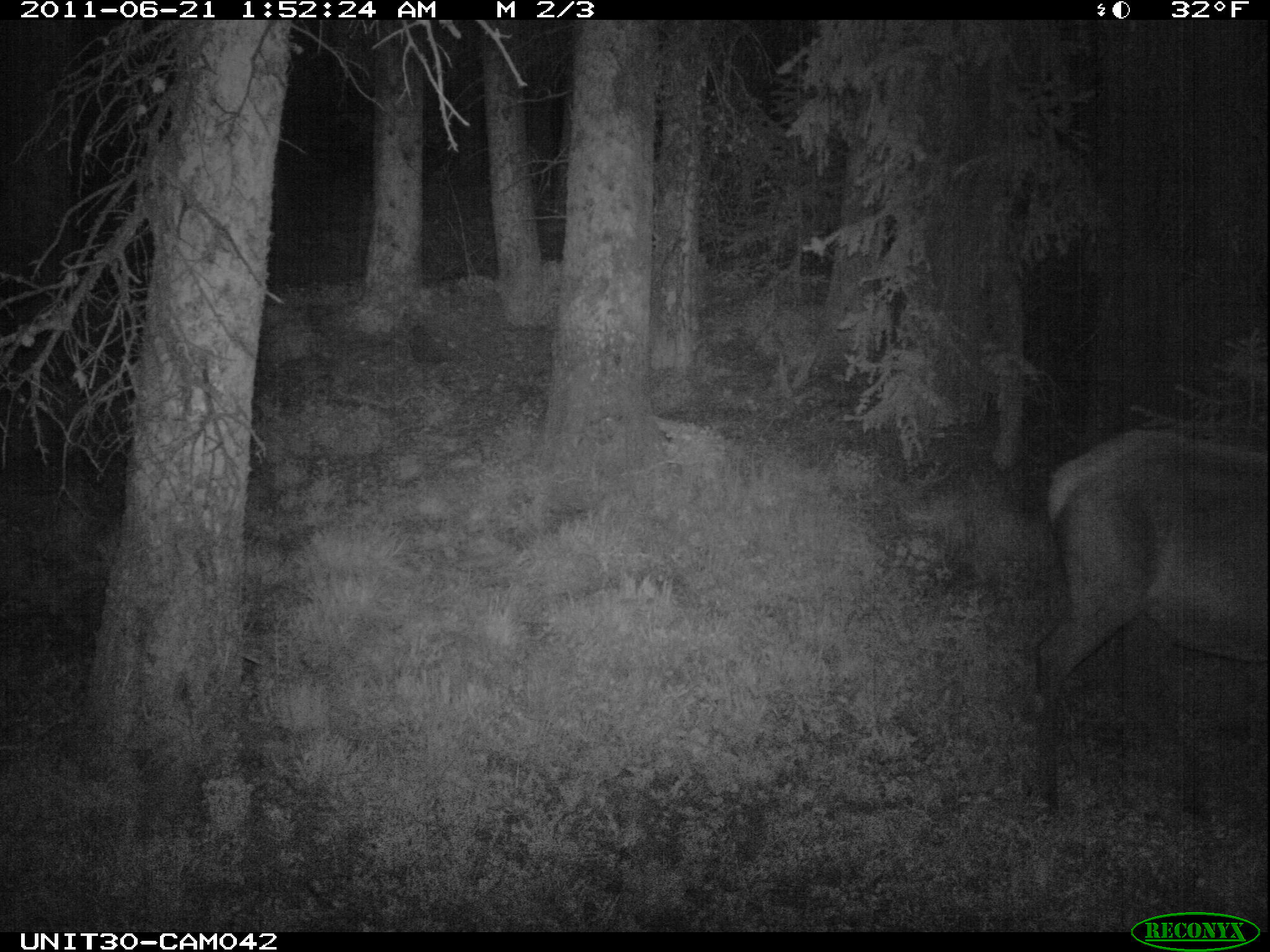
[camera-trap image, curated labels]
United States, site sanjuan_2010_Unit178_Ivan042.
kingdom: Animalia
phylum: Chordata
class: Mammalia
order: Artiodactyla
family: Cervidae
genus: Cervus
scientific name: Cervus elaphus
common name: red deer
Cervus elaphus (red deer).